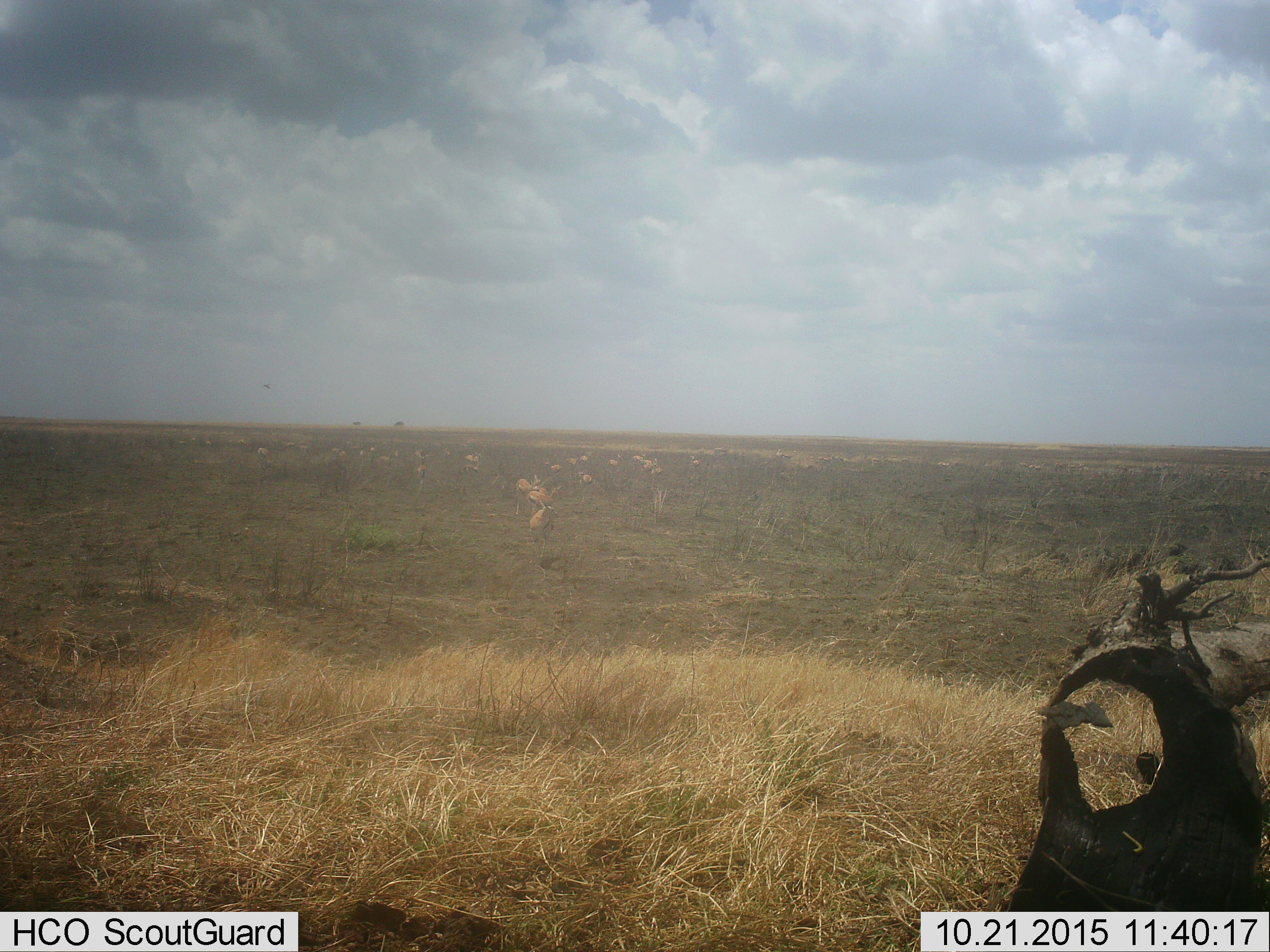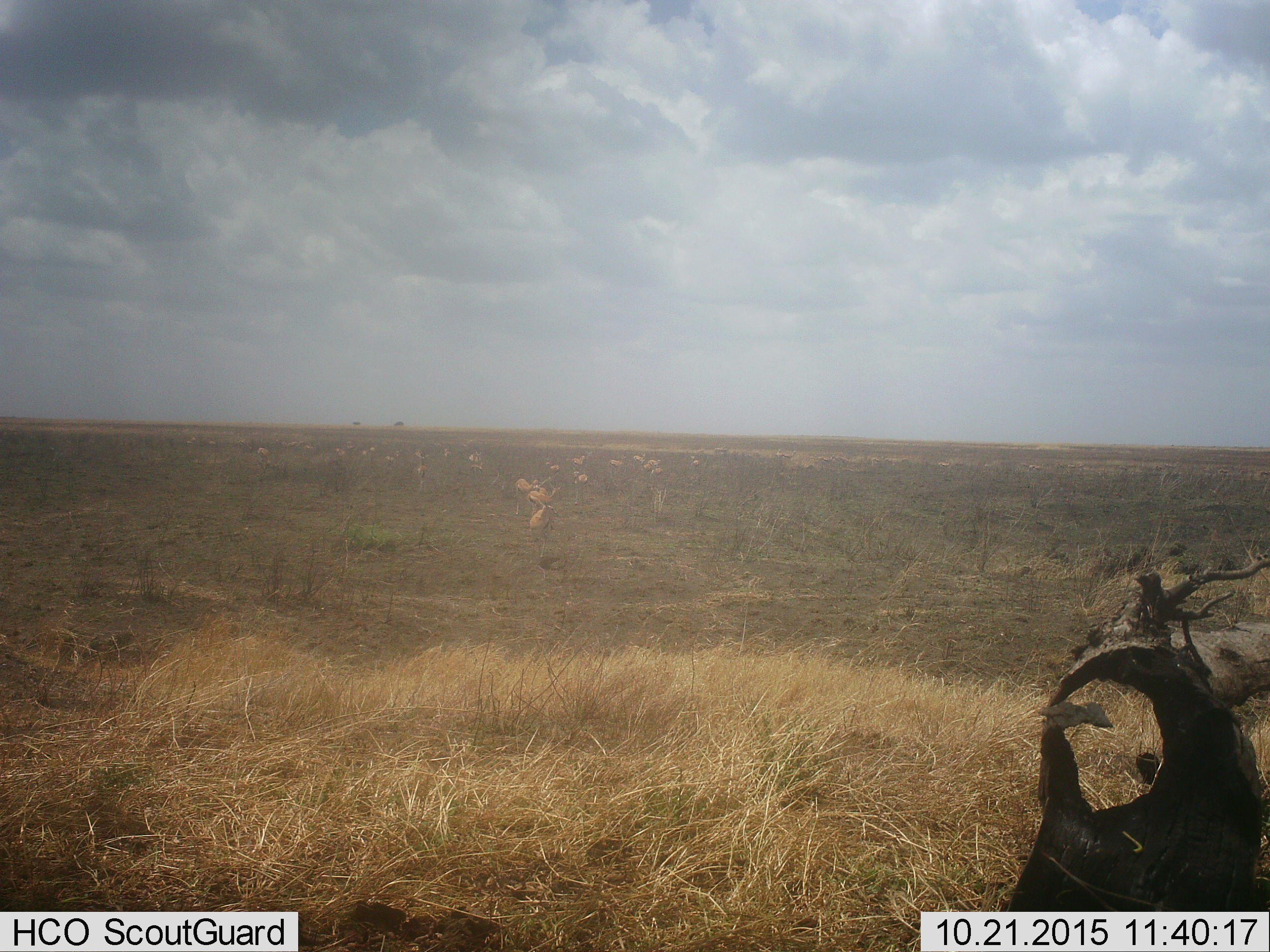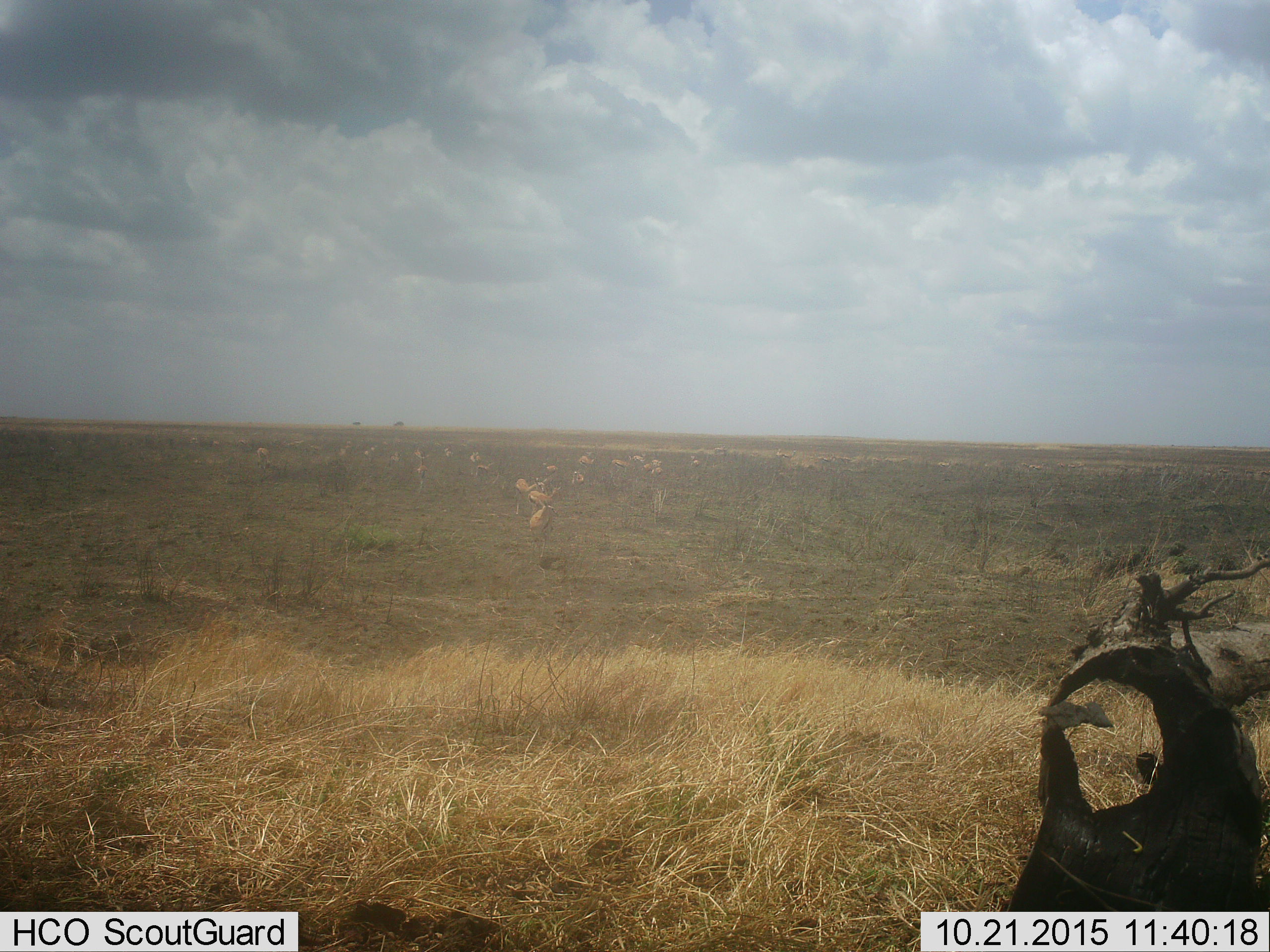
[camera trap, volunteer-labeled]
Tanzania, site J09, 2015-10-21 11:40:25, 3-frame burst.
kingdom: Animalia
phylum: Chordata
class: Mammalia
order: Artiodactyla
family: Bovidae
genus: Eudorcas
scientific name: Eudorcas thomsonii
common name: thomson's gazelle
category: gazellethomsons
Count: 11-50.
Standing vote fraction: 80%.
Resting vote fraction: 20%.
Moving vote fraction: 40%.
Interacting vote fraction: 0%.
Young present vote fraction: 20%.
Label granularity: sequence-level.